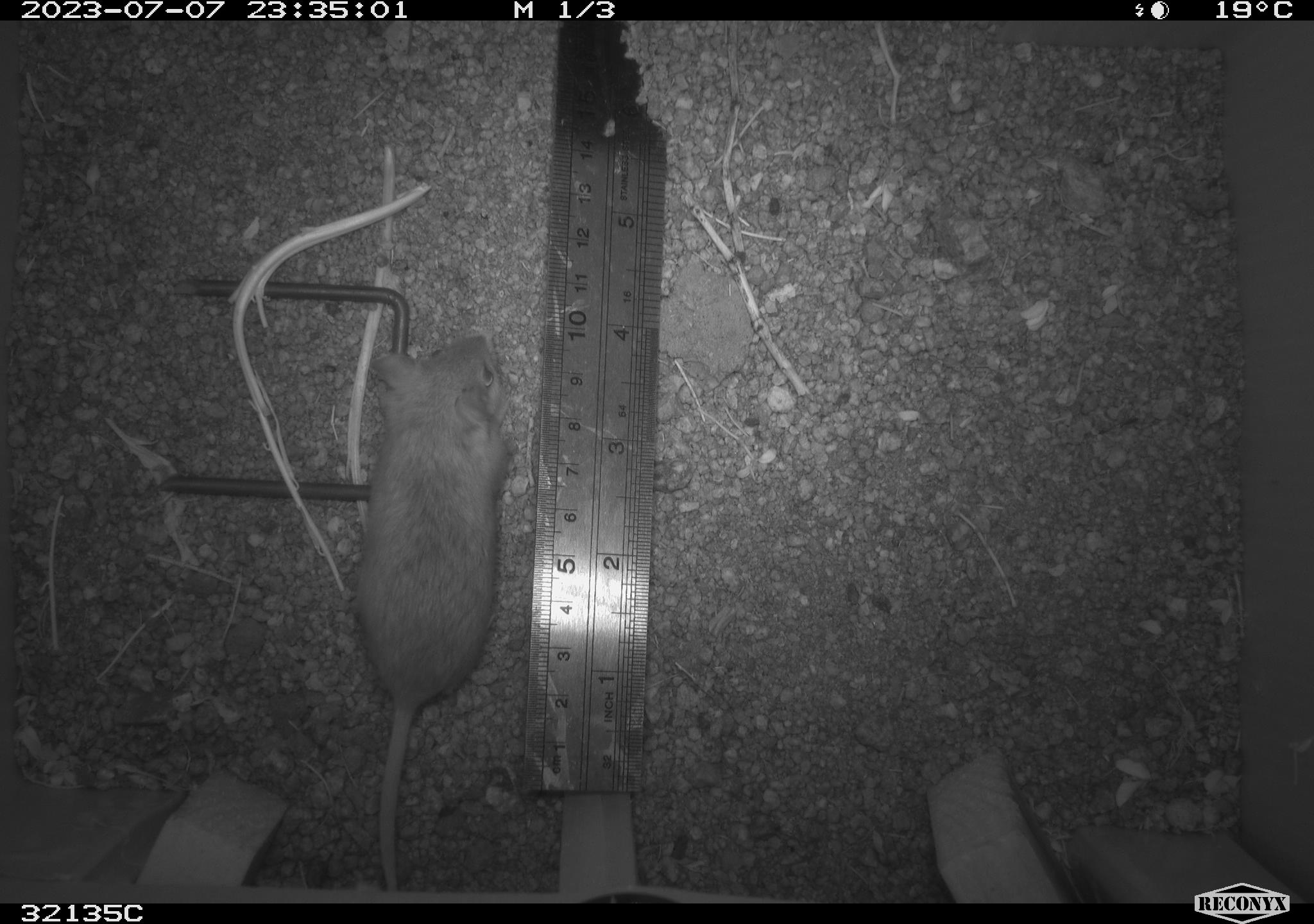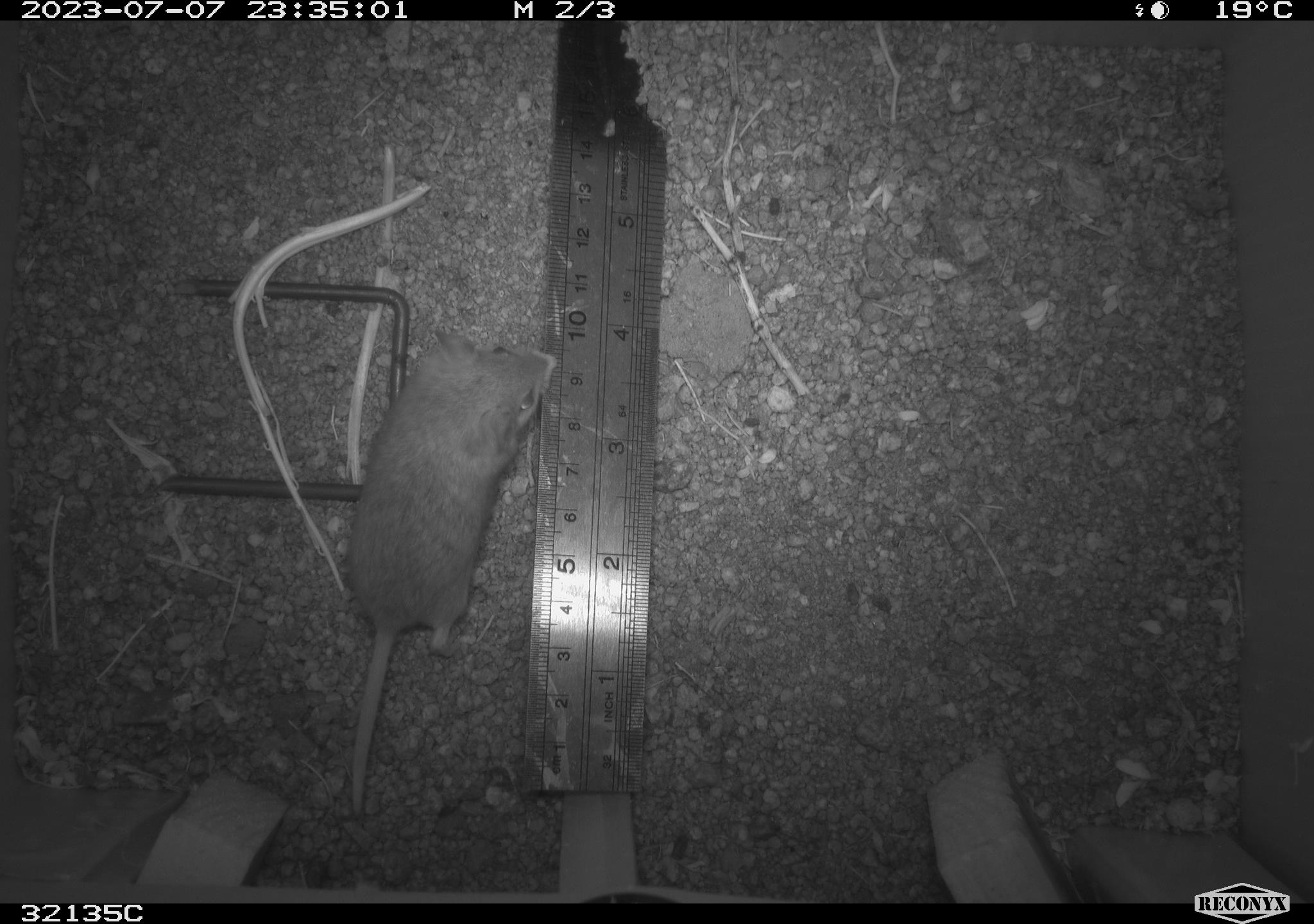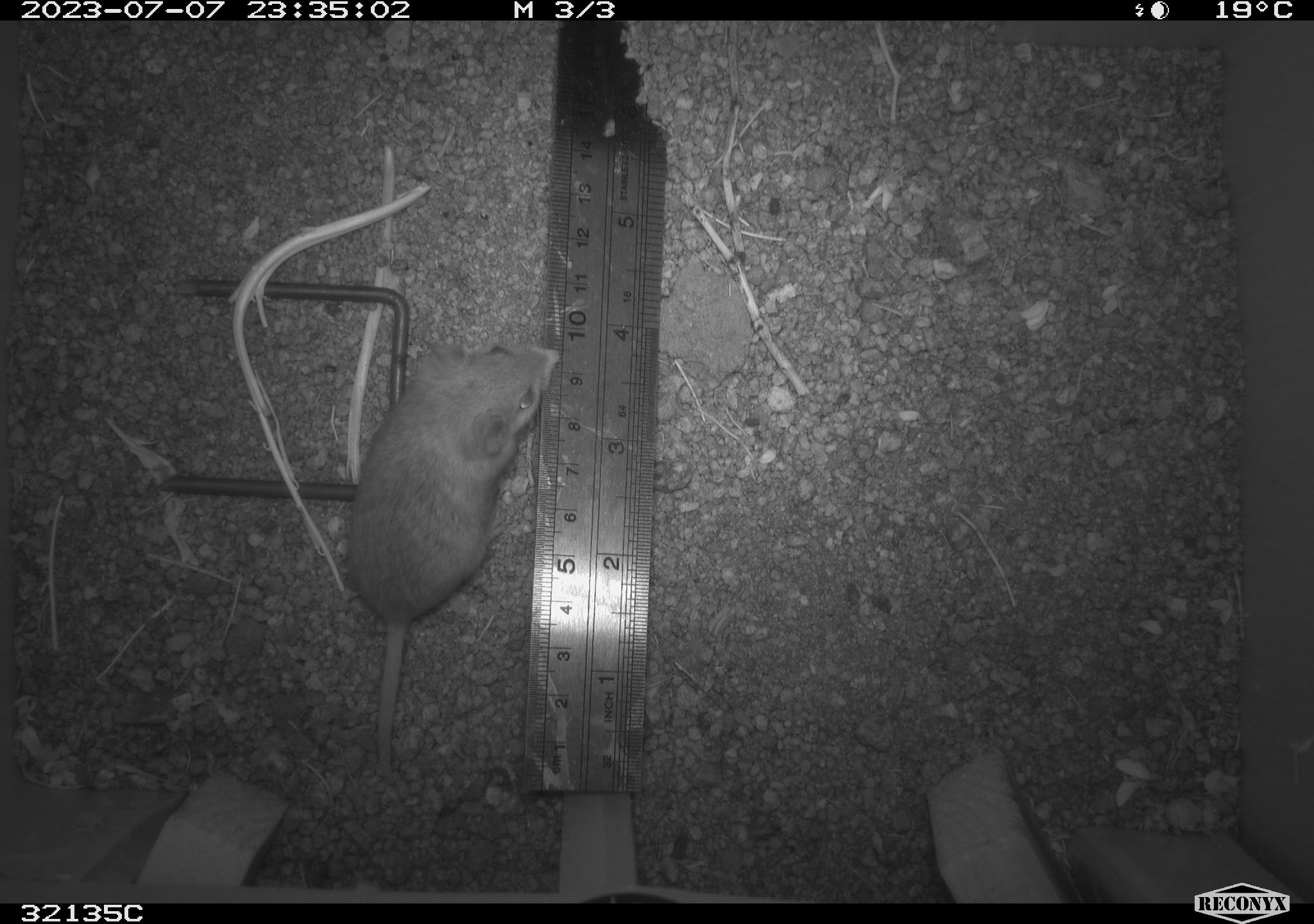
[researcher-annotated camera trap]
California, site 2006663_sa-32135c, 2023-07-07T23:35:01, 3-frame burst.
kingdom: Animalia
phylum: Chordata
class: Mammalia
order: Rodentia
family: Cricetidae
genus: Peromyscus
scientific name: Peromyscus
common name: deer mice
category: peromyscus species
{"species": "peromyscus species (deer mice) (Peromyscus)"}